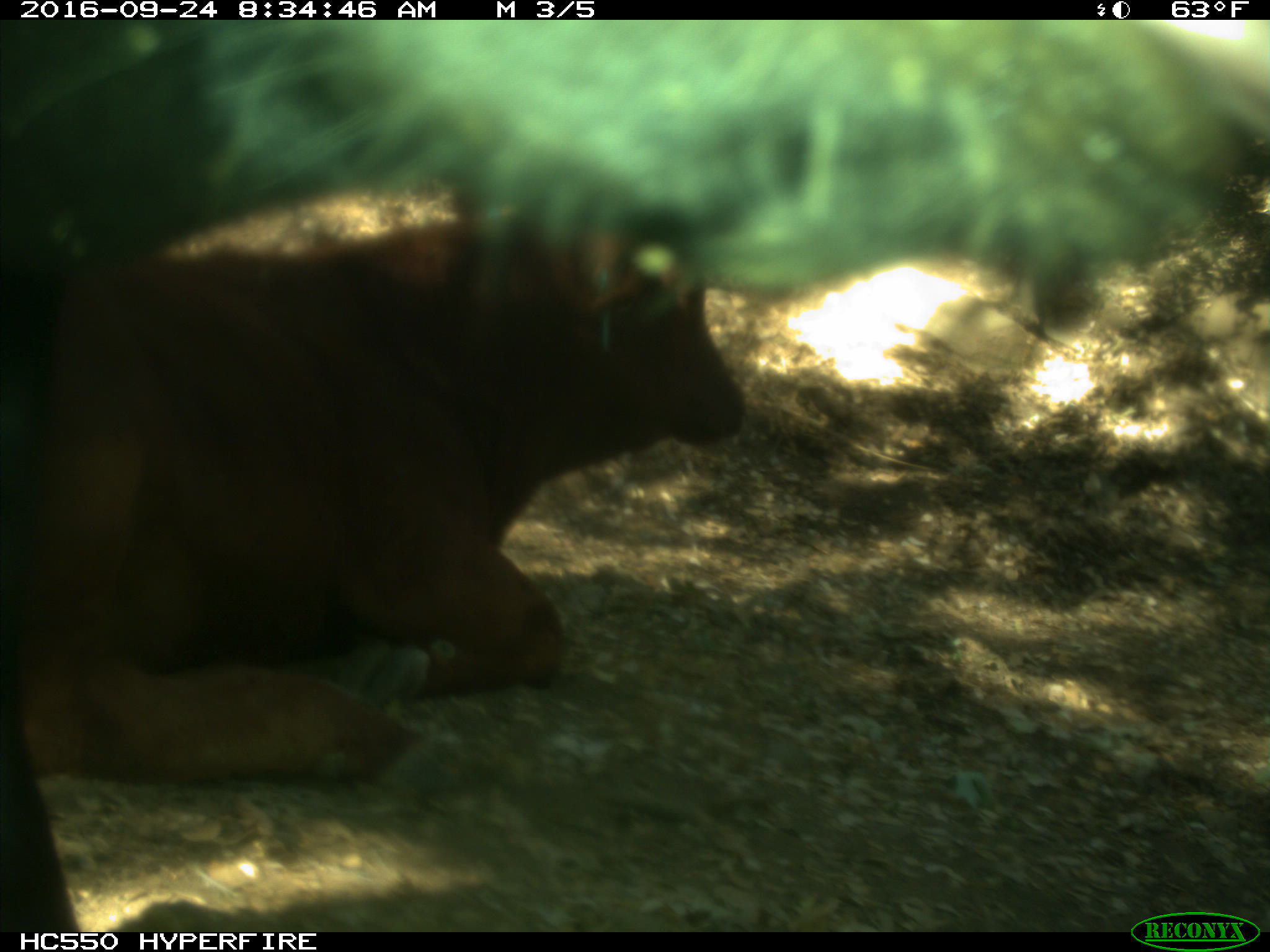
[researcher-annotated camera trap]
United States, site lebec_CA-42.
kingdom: Animalia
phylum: Chordata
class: Mammalia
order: Artiodactyla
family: Bovidae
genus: Bos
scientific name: Bos taurus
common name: domestic cow